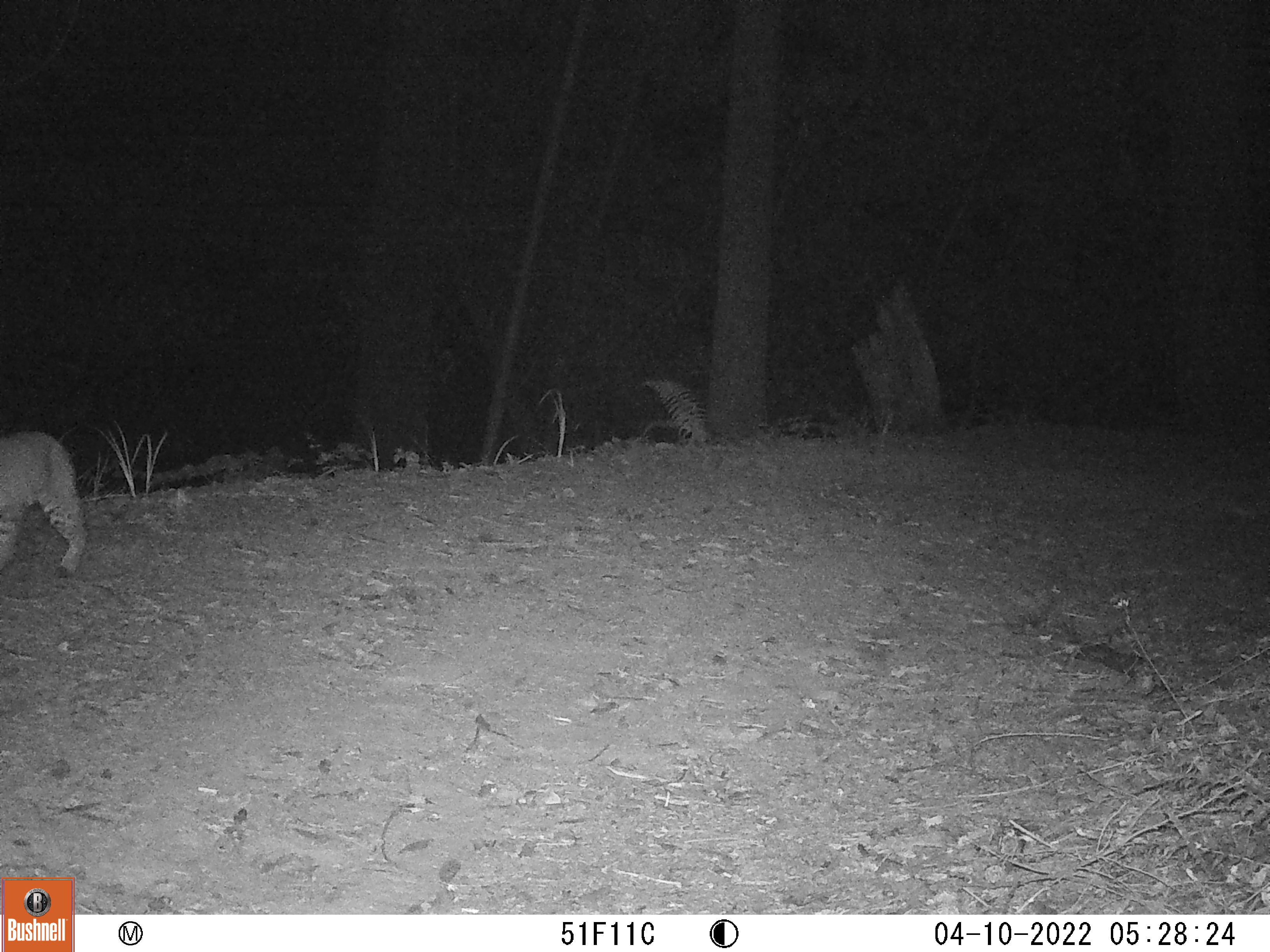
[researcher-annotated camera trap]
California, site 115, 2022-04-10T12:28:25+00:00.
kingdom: Animalia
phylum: Chordata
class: Mammalia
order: Carnivora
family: Felidae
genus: Lynx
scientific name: Lynx rufus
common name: bobcat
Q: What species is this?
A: Bobcat (Lynx rufus).